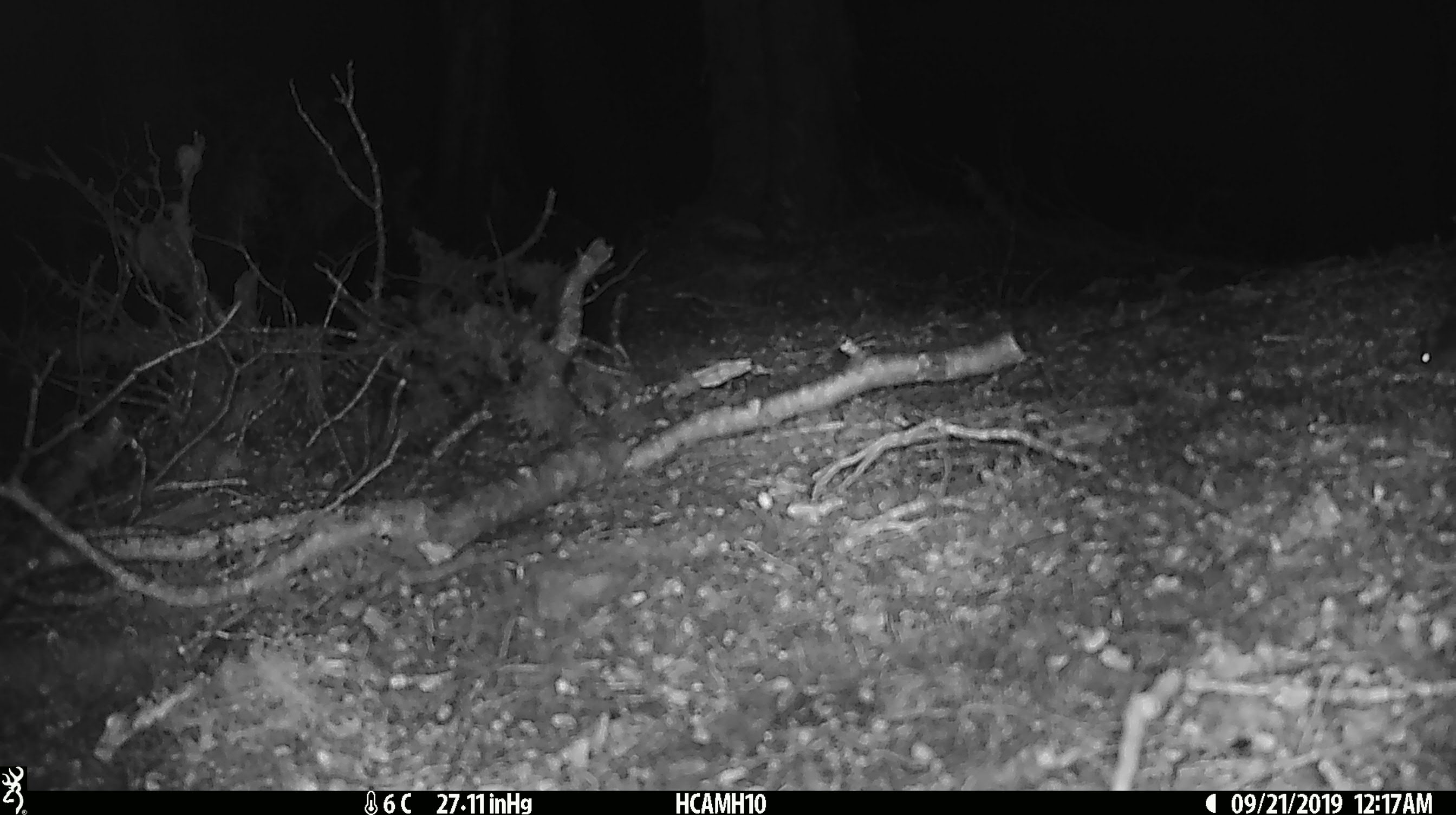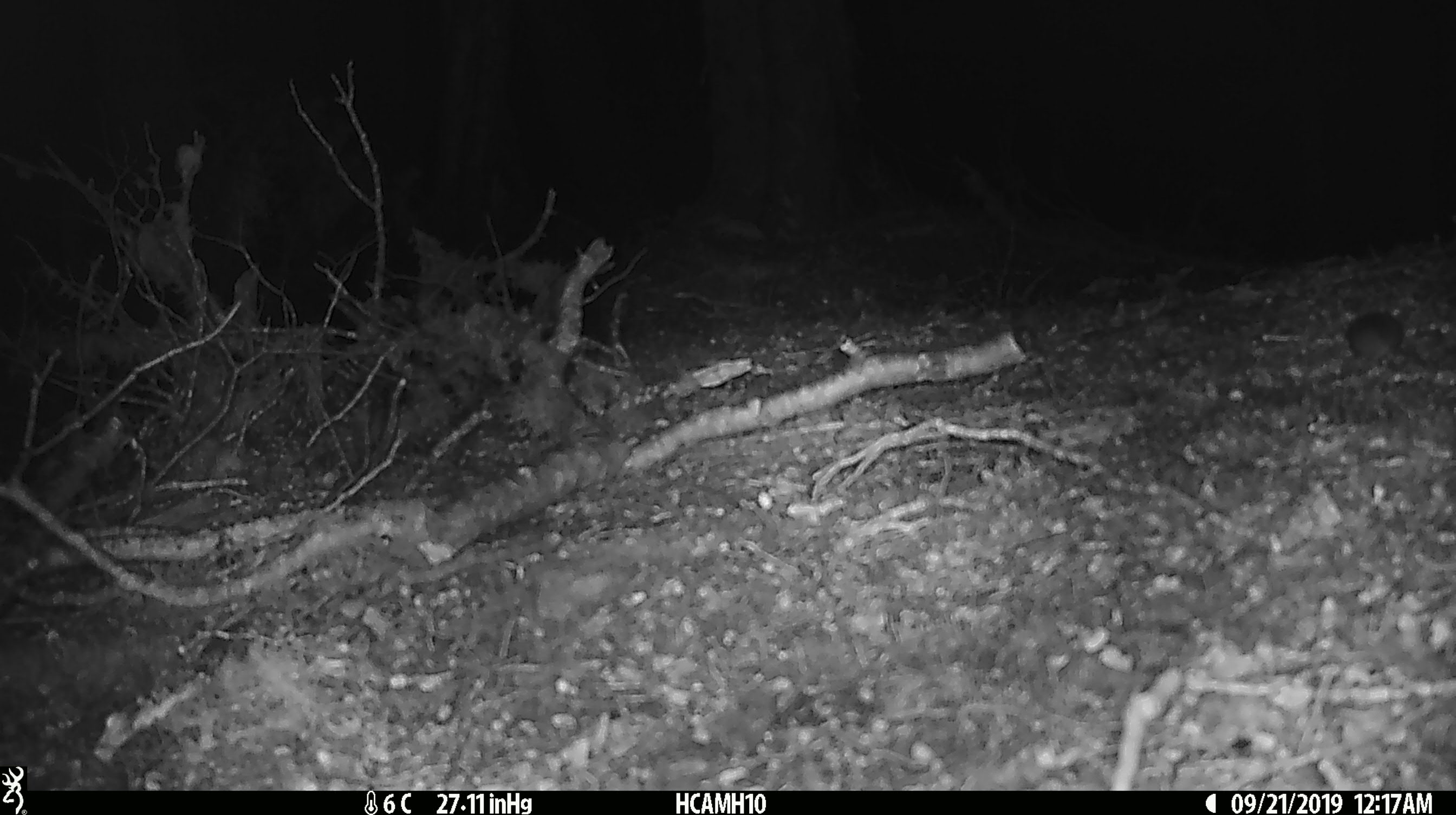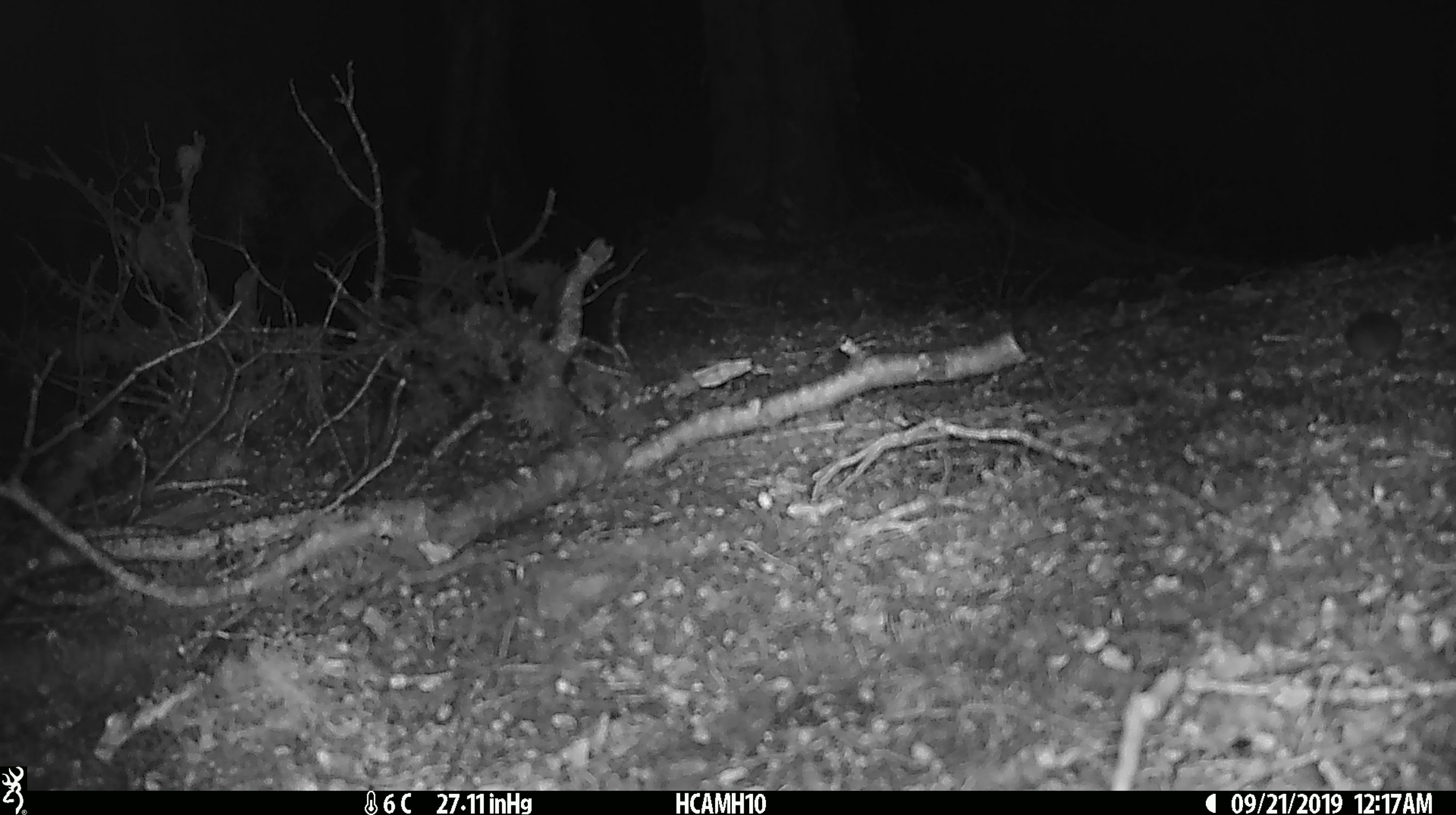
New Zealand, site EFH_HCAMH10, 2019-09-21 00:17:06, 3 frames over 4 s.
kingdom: Animalia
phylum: Chordata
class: Mammalia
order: Rodentia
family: Muridae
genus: Mus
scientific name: Mus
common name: mouse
Mouse (Mus).